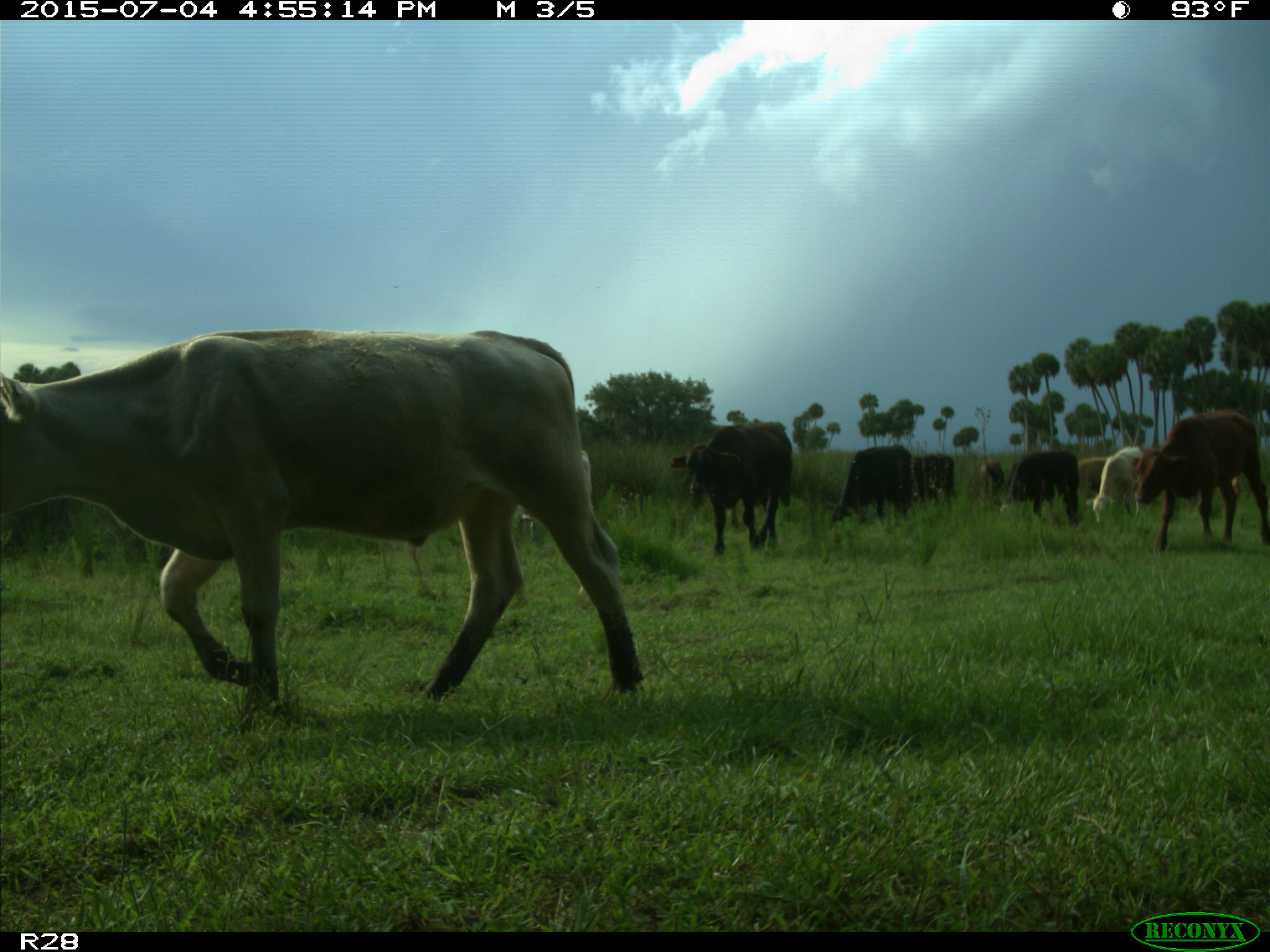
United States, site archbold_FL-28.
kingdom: Animalia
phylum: Chordata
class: Mammalia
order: Artiodactyla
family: Bovidae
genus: Bos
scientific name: Bos taurus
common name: domestic cow